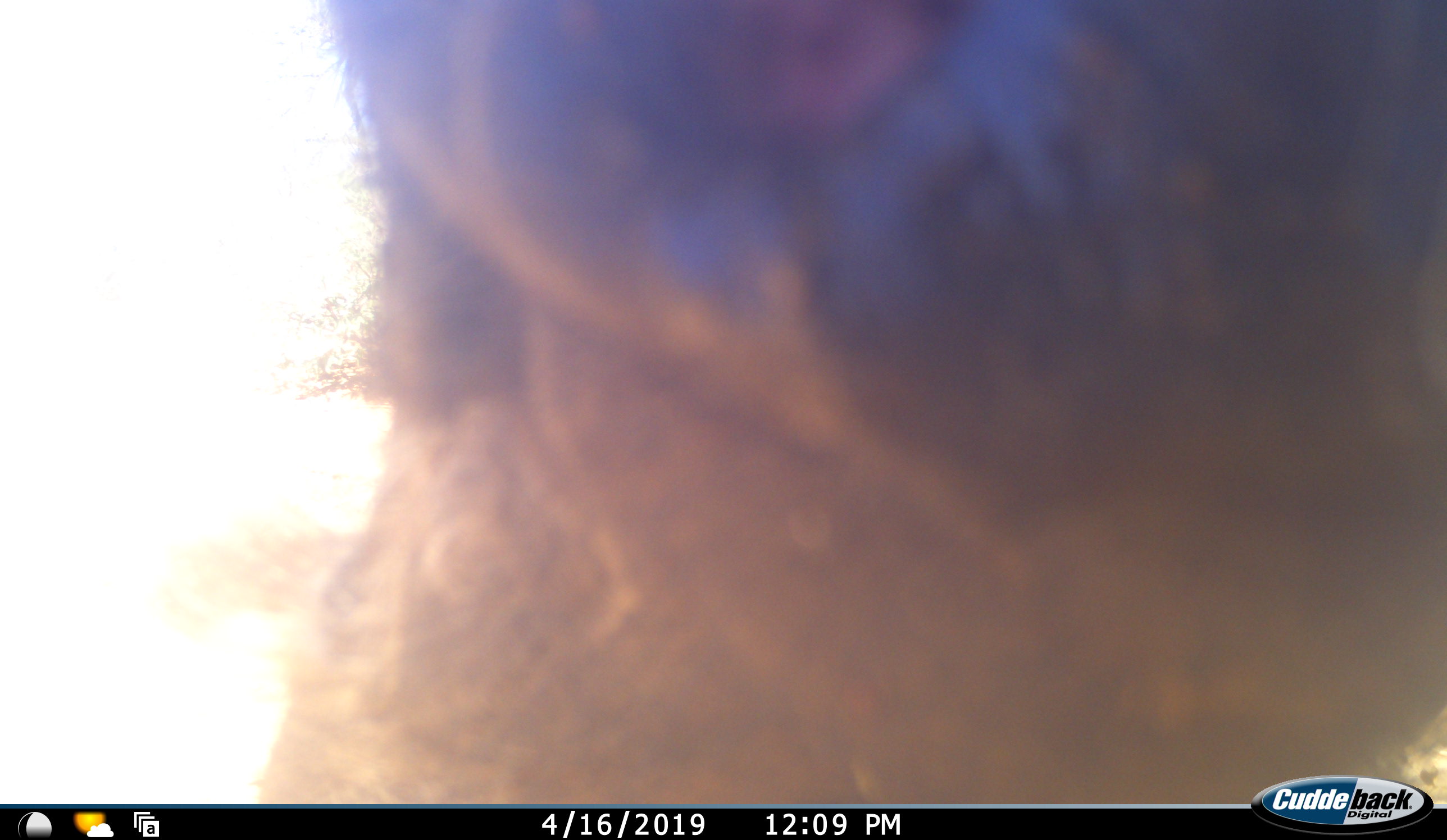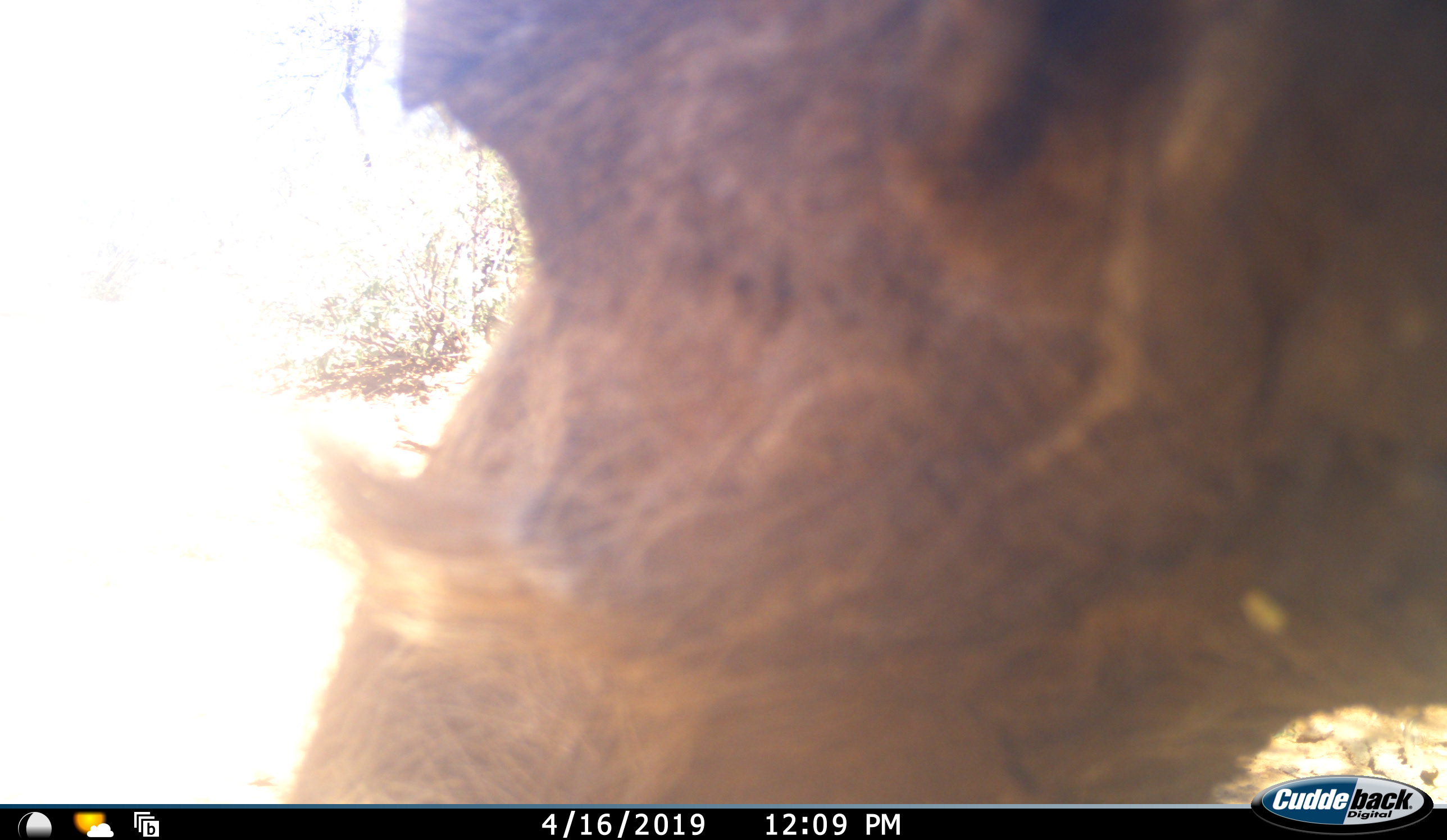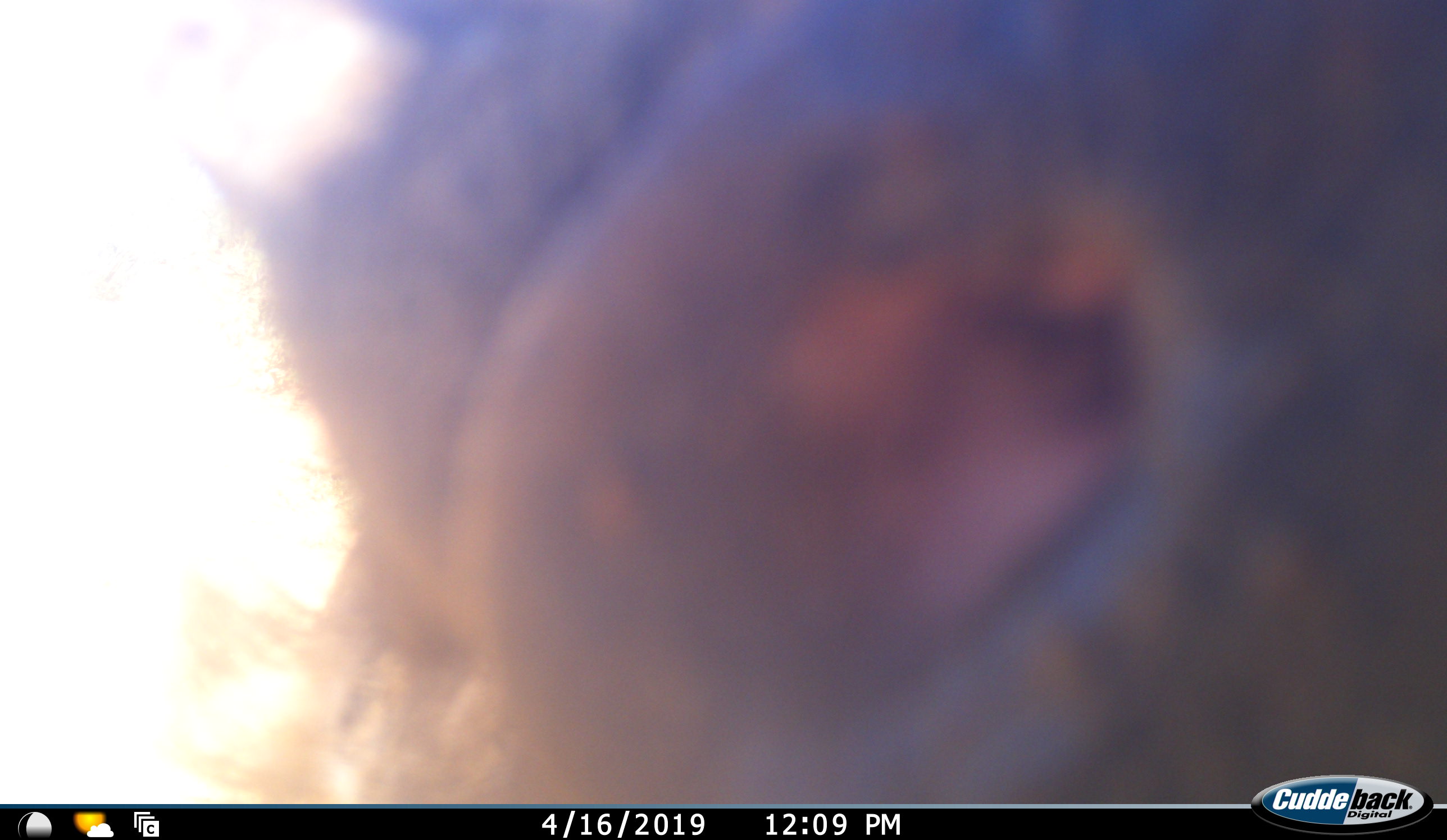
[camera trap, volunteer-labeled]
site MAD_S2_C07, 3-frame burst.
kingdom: Animalia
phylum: Chordata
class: Mammalia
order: Artiodactyla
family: Suidae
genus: Phacochoerus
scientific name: Phacochoerus africanus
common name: warthog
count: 1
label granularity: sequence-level